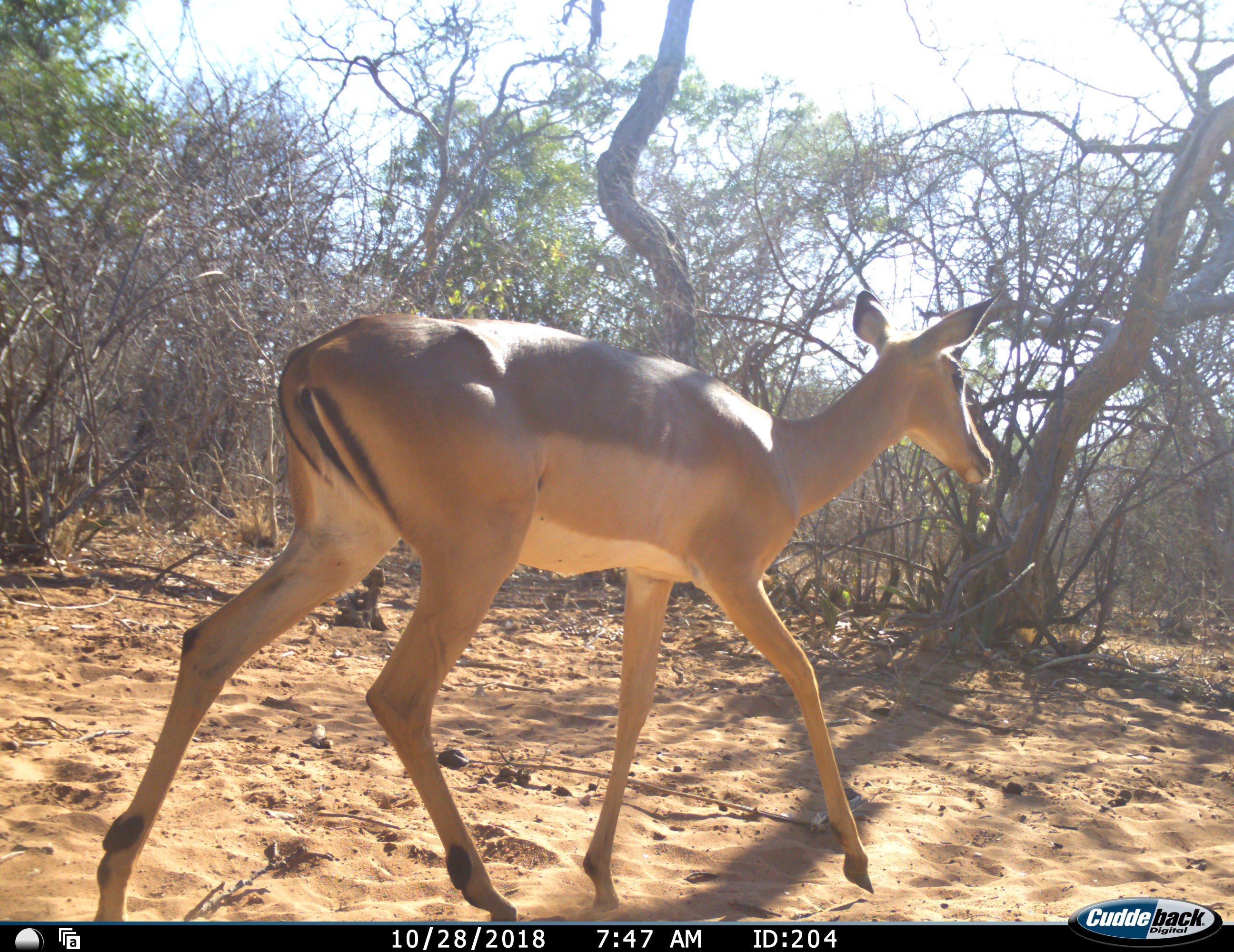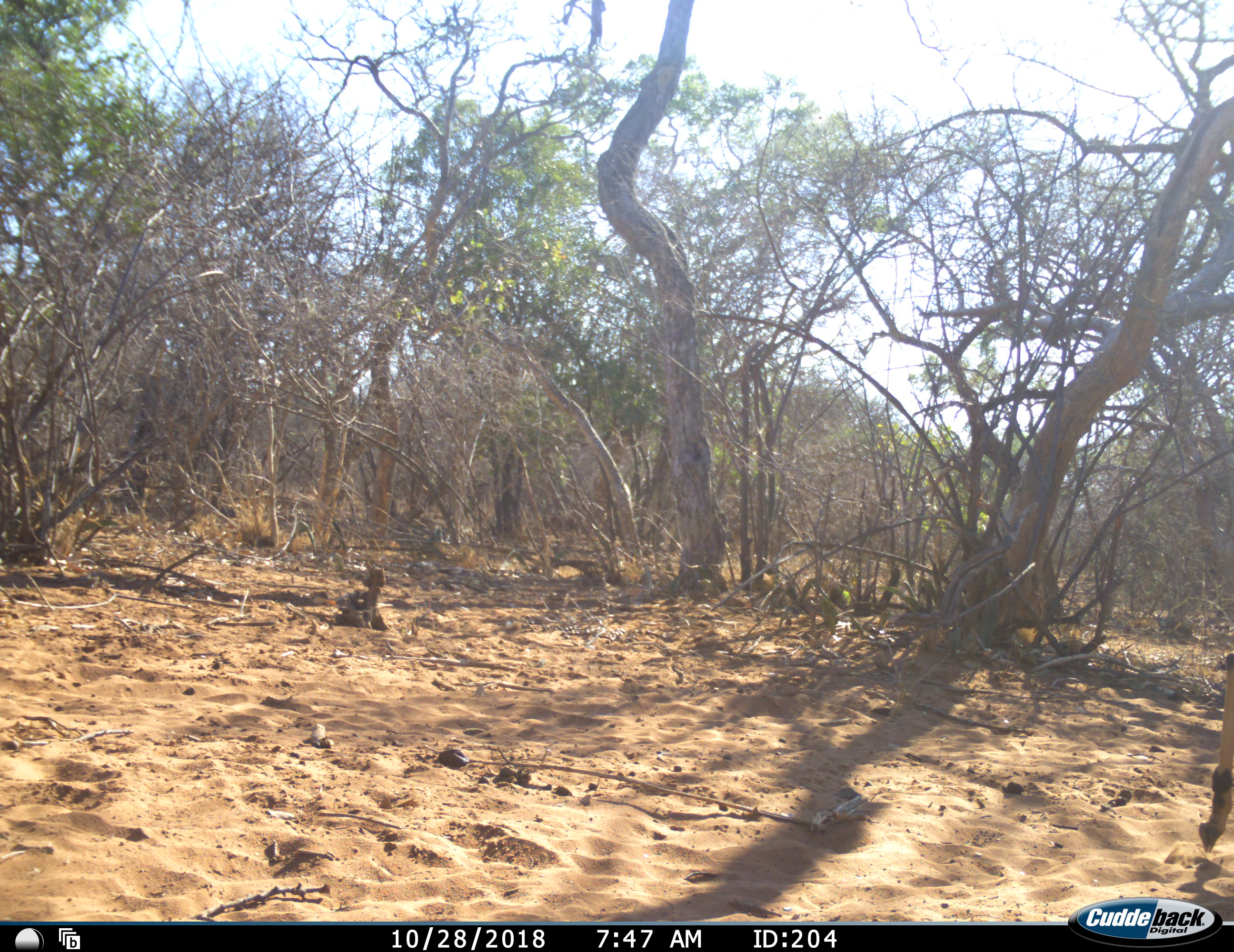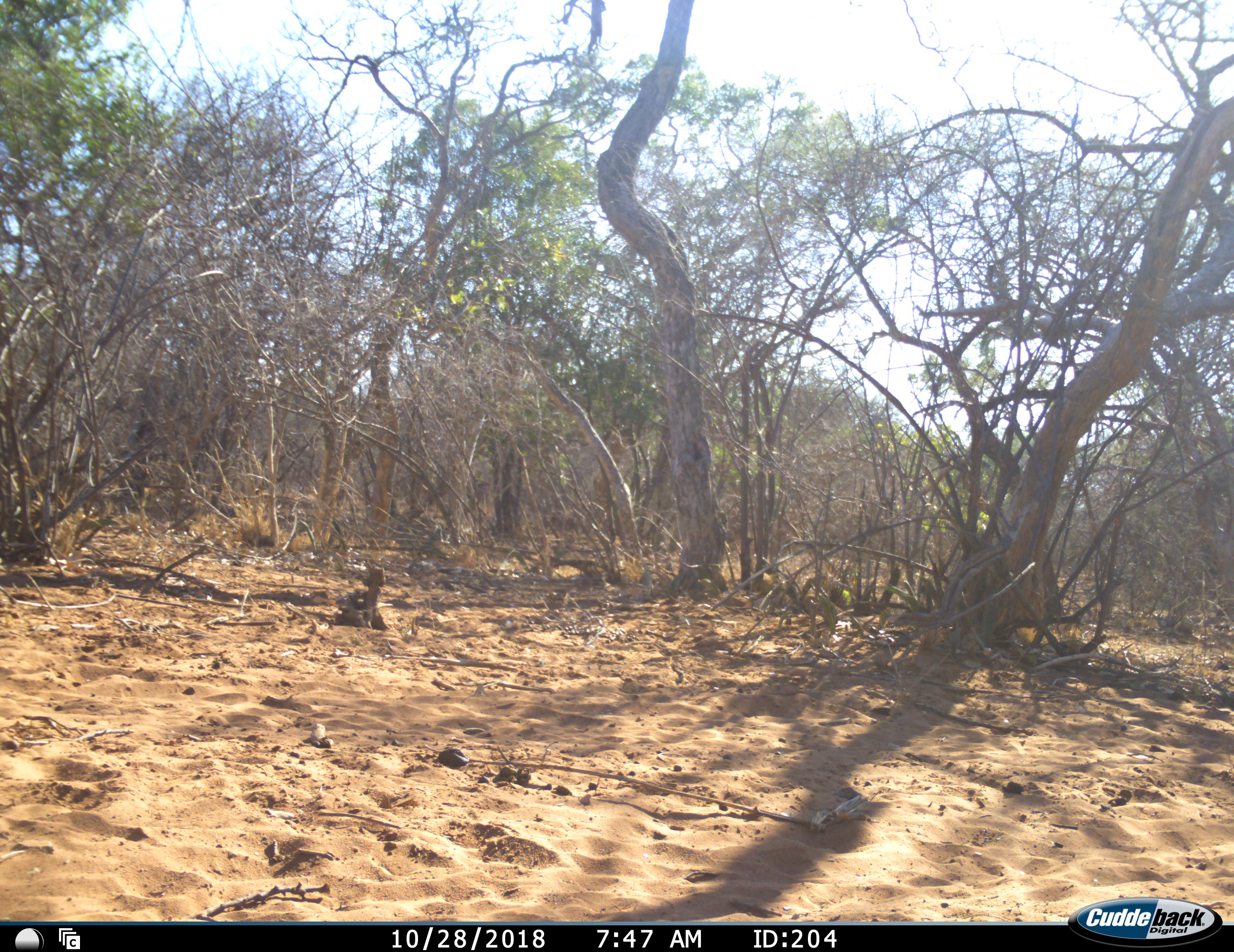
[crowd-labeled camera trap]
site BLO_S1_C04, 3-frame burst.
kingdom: Animalia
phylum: Chordata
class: Mammalia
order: Artiodactyla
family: Bovidae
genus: Aepyceros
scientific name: Aepyceros melampus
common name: impala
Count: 1.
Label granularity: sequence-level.